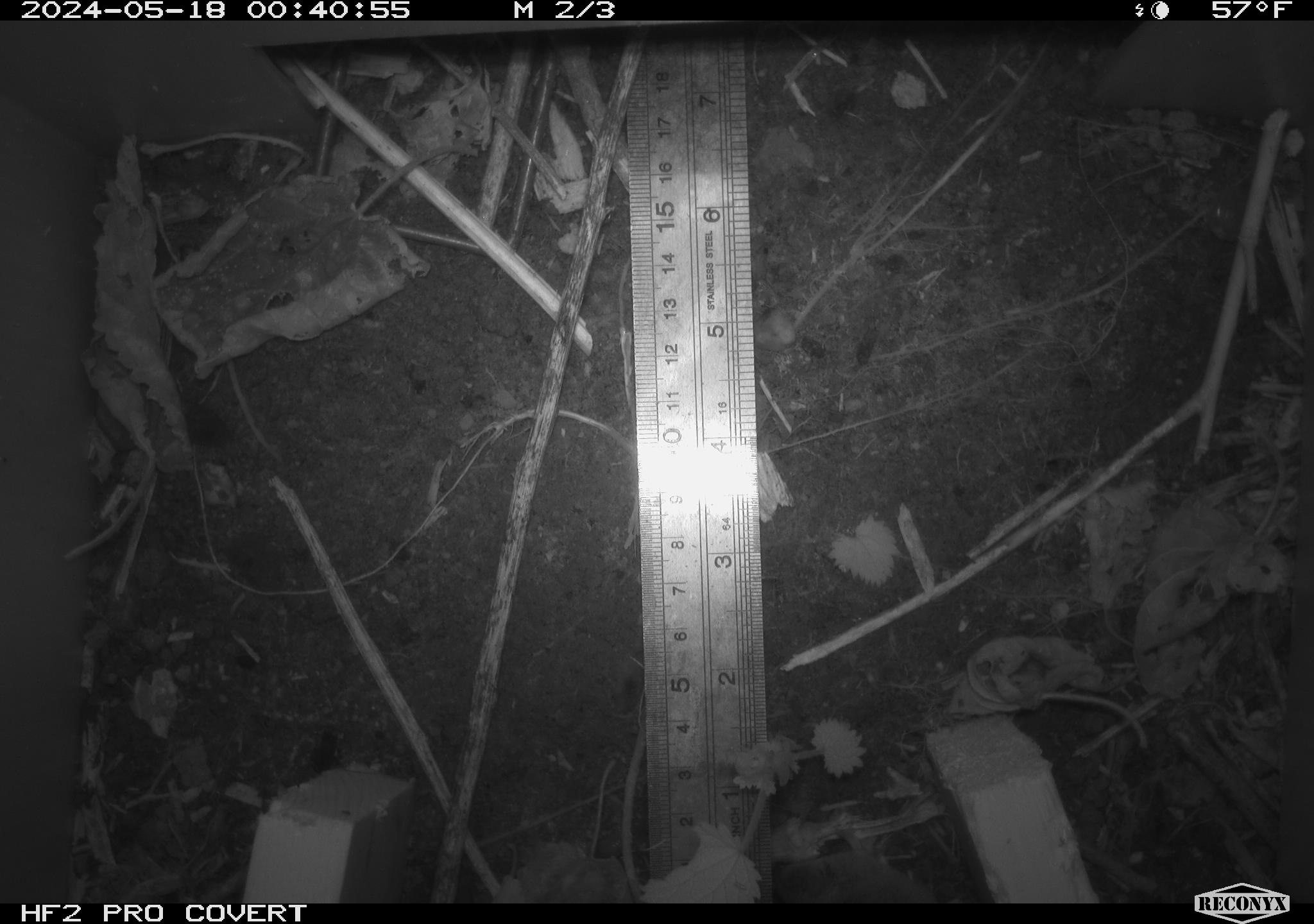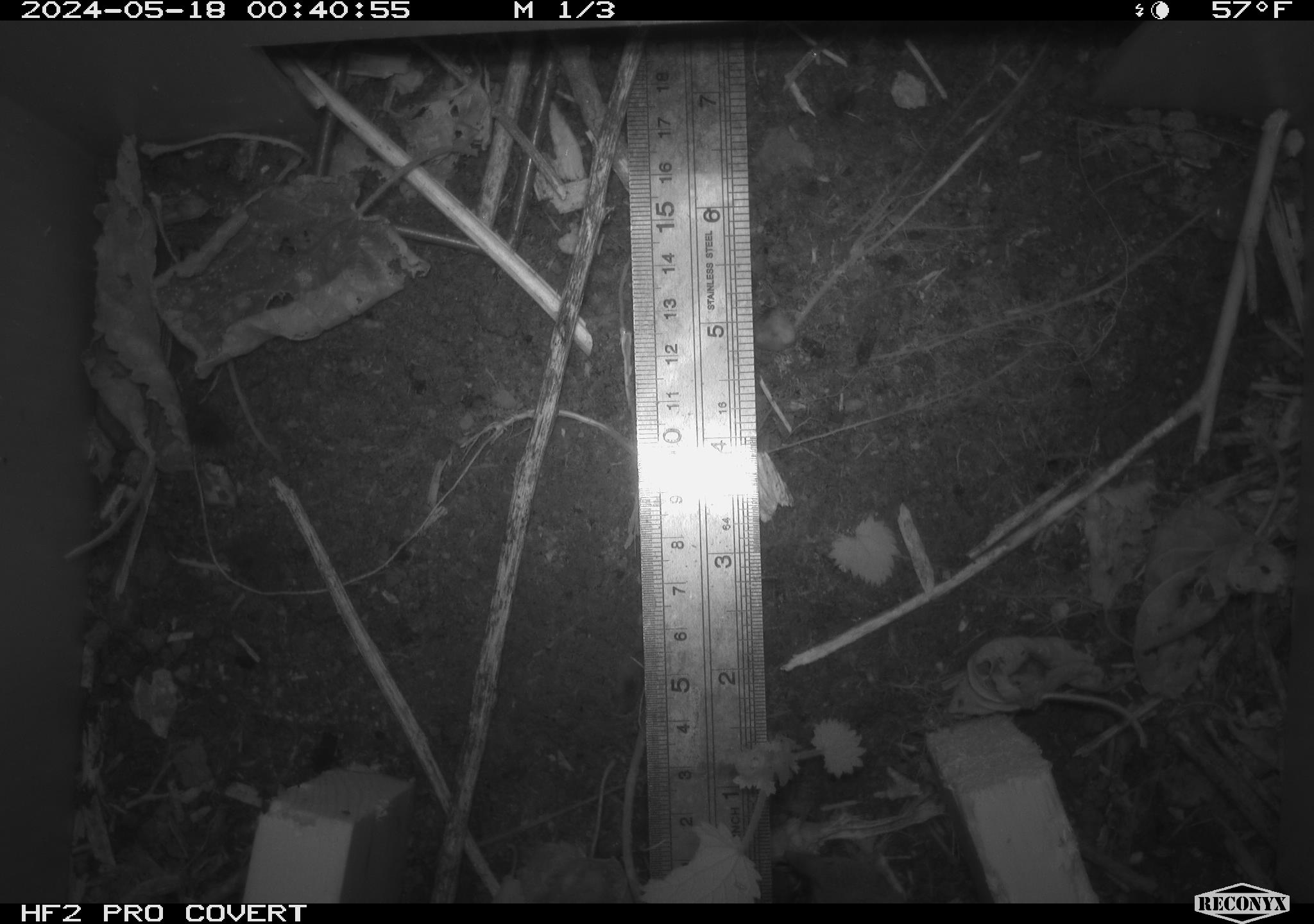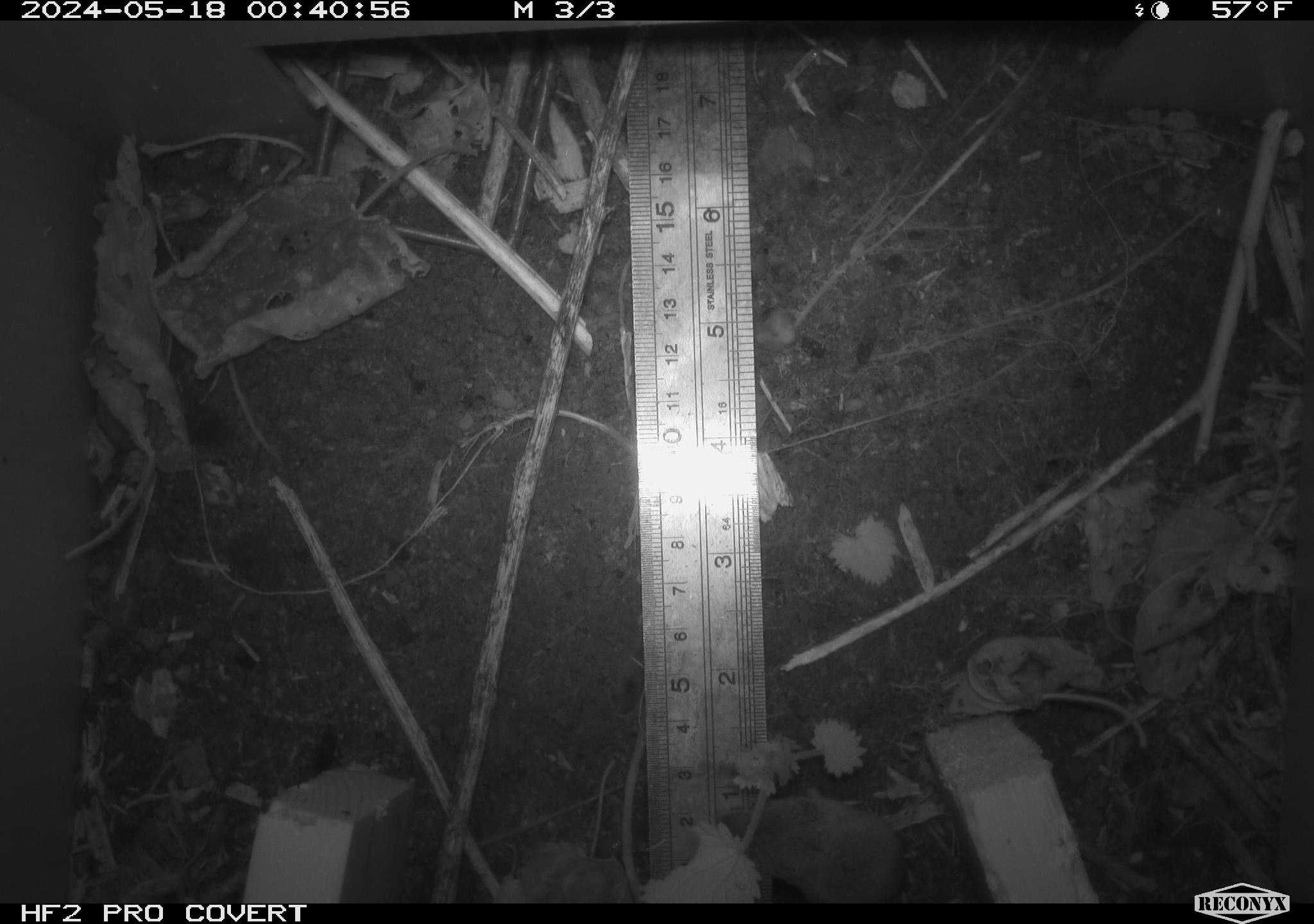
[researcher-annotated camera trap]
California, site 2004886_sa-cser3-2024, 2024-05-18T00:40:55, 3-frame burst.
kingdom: Animalia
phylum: Chordata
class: Mammalia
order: Rodentia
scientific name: Rodentia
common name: rodent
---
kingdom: Animalia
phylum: Chordata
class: Mammalia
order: Eulipotyphla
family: Soricidae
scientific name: Soricidae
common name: shrews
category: soricidae family